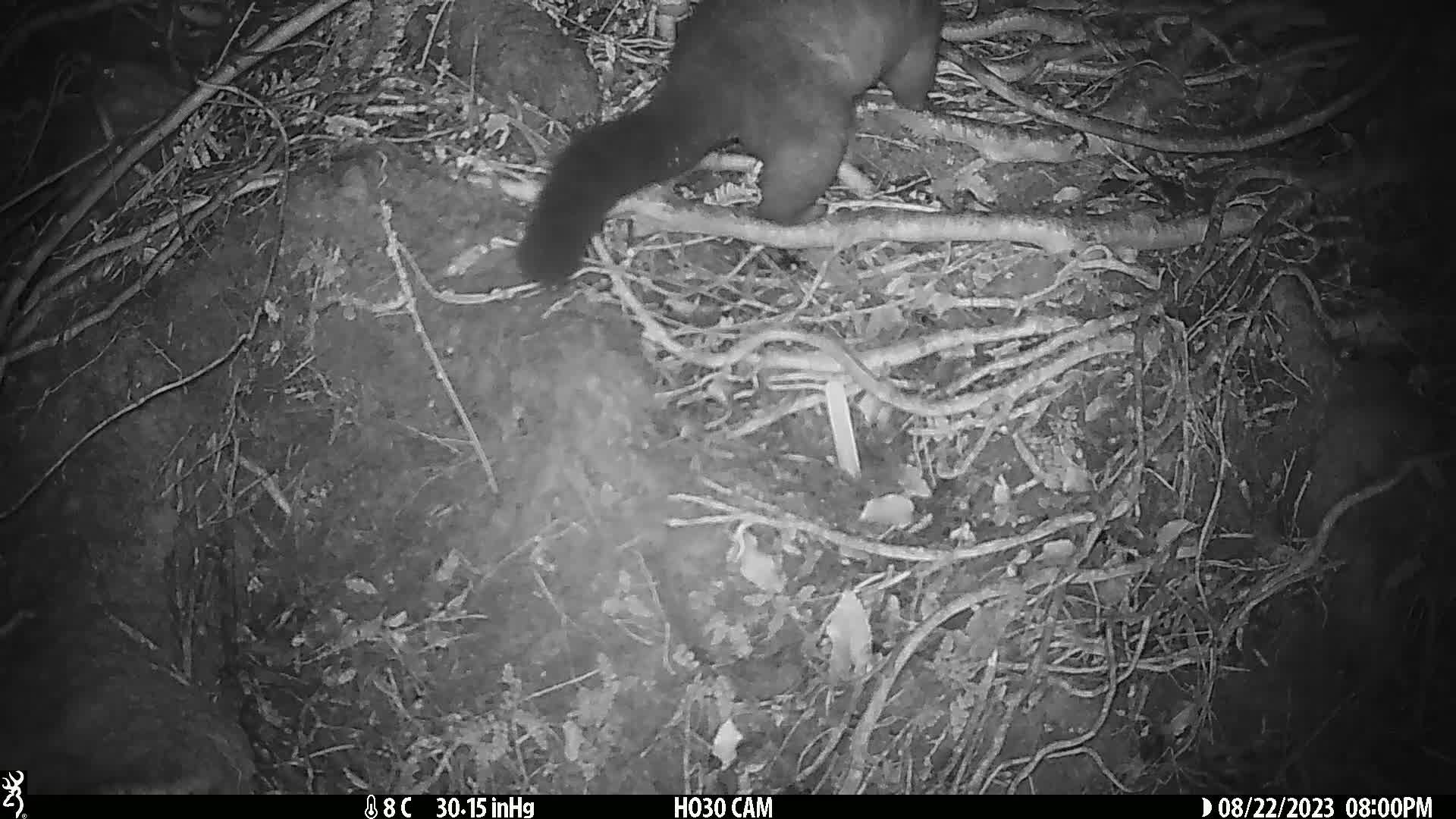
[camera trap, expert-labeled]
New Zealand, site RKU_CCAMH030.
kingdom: Animalia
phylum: Chordata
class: Mammalia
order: Diprotodontia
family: Phalangeridae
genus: Trichosurus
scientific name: Trichosurus vulpecula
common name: common brushtail possum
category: possum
Possum (common brushtail possum) (Trichosurus vulpecula).